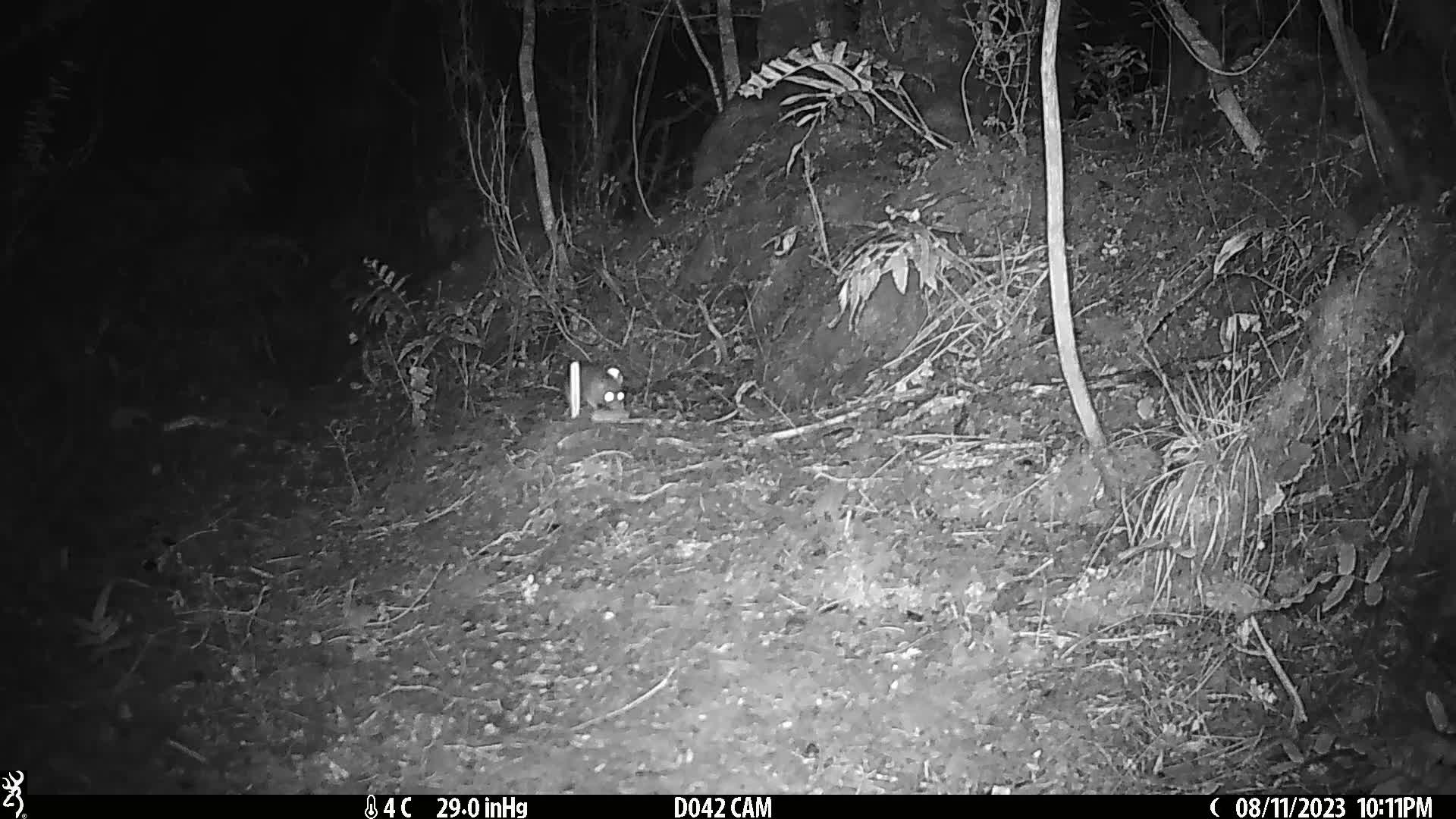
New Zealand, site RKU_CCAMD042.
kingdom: Animalia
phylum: Chordata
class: Mammalia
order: Rodentia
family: Muridae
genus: Rattus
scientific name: Rattus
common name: rat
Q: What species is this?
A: Rat (Rattus).